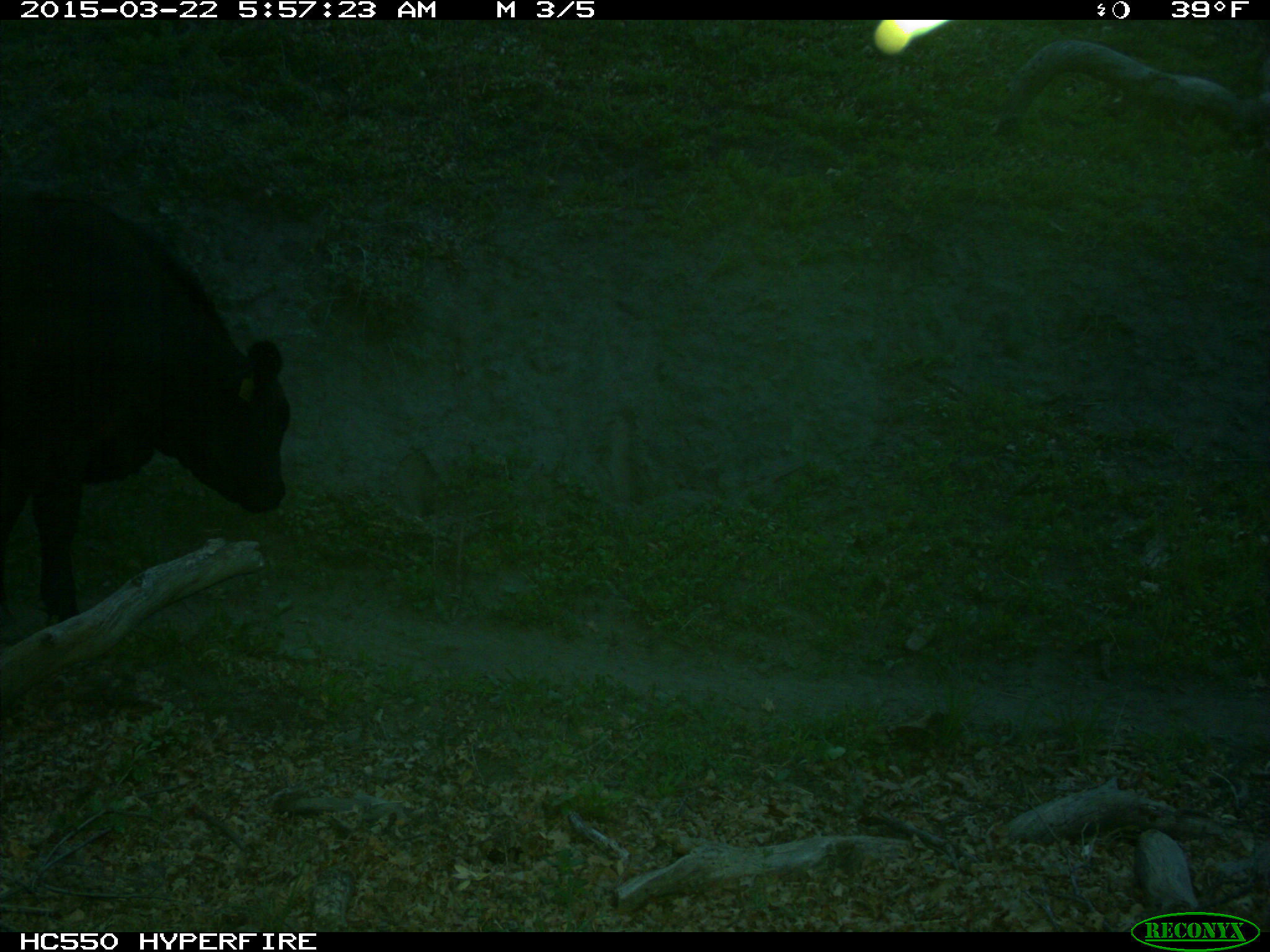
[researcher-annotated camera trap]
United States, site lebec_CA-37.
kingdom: Animalia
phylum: Chordata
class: Mammalia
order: Artiodactyla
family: Bovidae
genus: Bos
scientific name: Bos taurus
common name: domestic cow